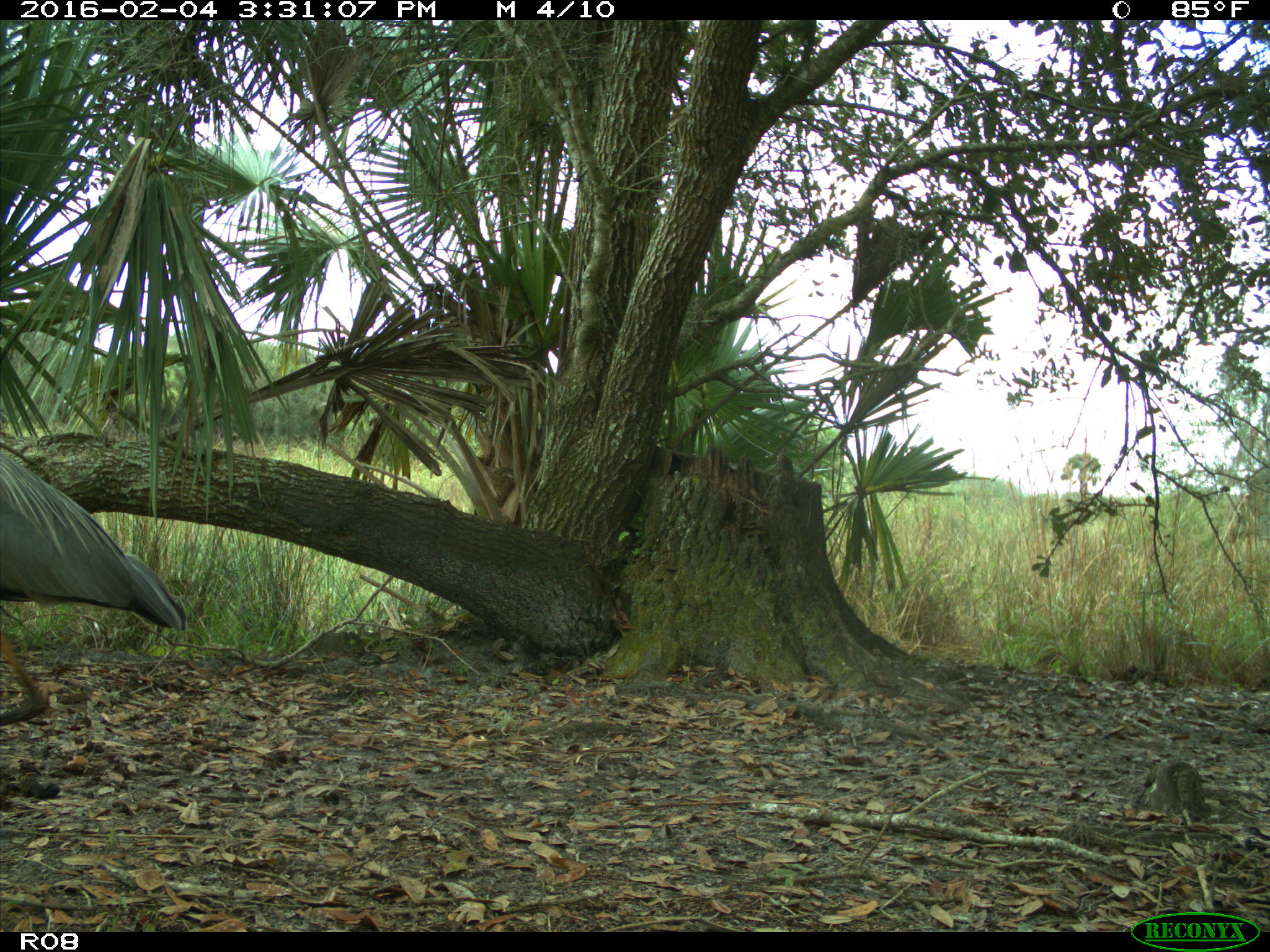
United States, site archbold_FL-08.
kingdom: Animalia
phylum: Chordata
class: Aves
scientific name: Aves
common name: birds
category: unidentified bird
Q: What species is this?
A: Unidentified bird (birds) (Aves).